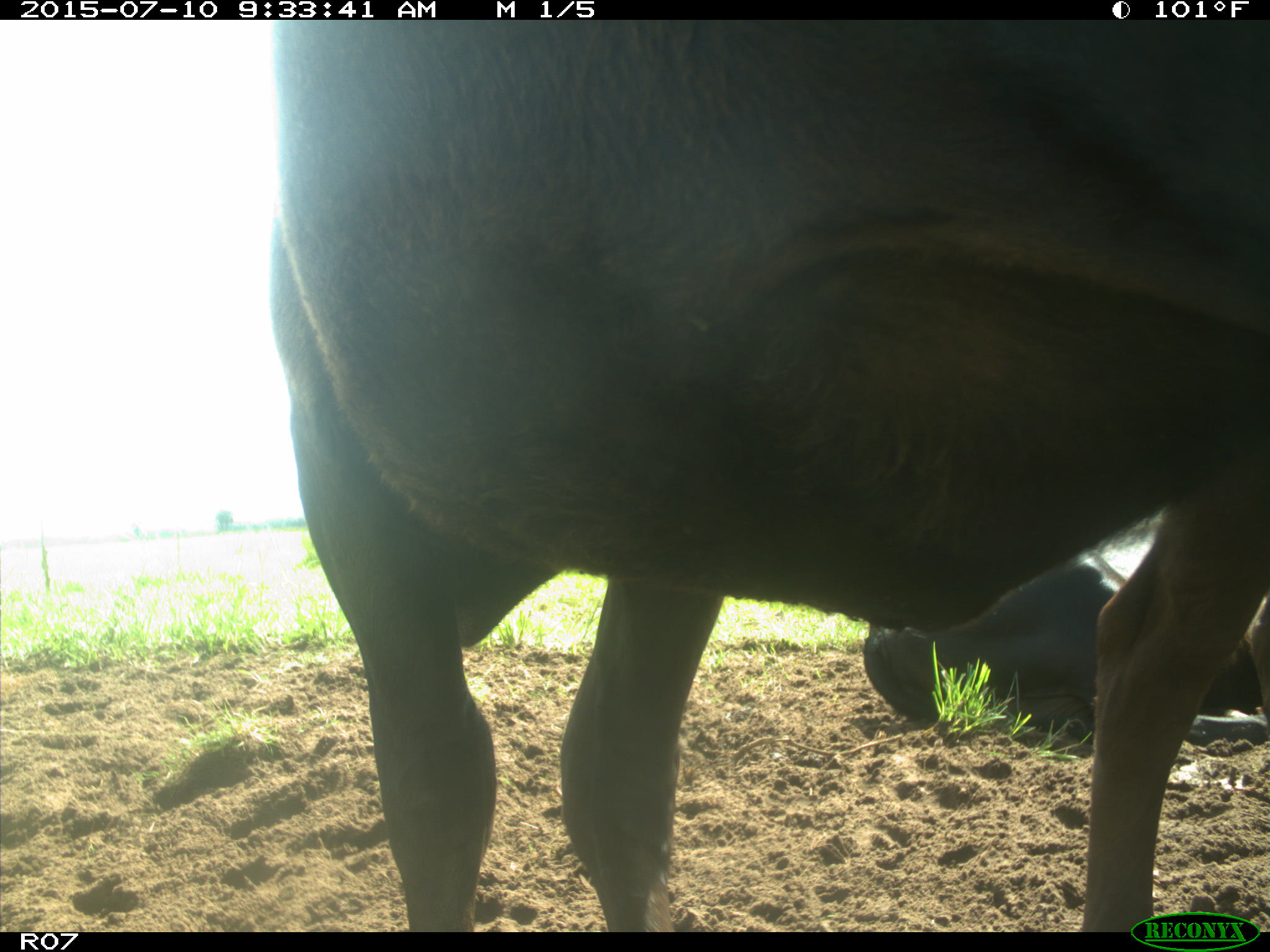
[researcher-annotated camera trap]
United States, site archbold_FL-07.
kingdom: Animalia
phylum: Chordata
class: Mammalia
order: Artiodactyla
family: Bovidae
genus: Bos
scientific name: Bos taurus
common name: domestic cow